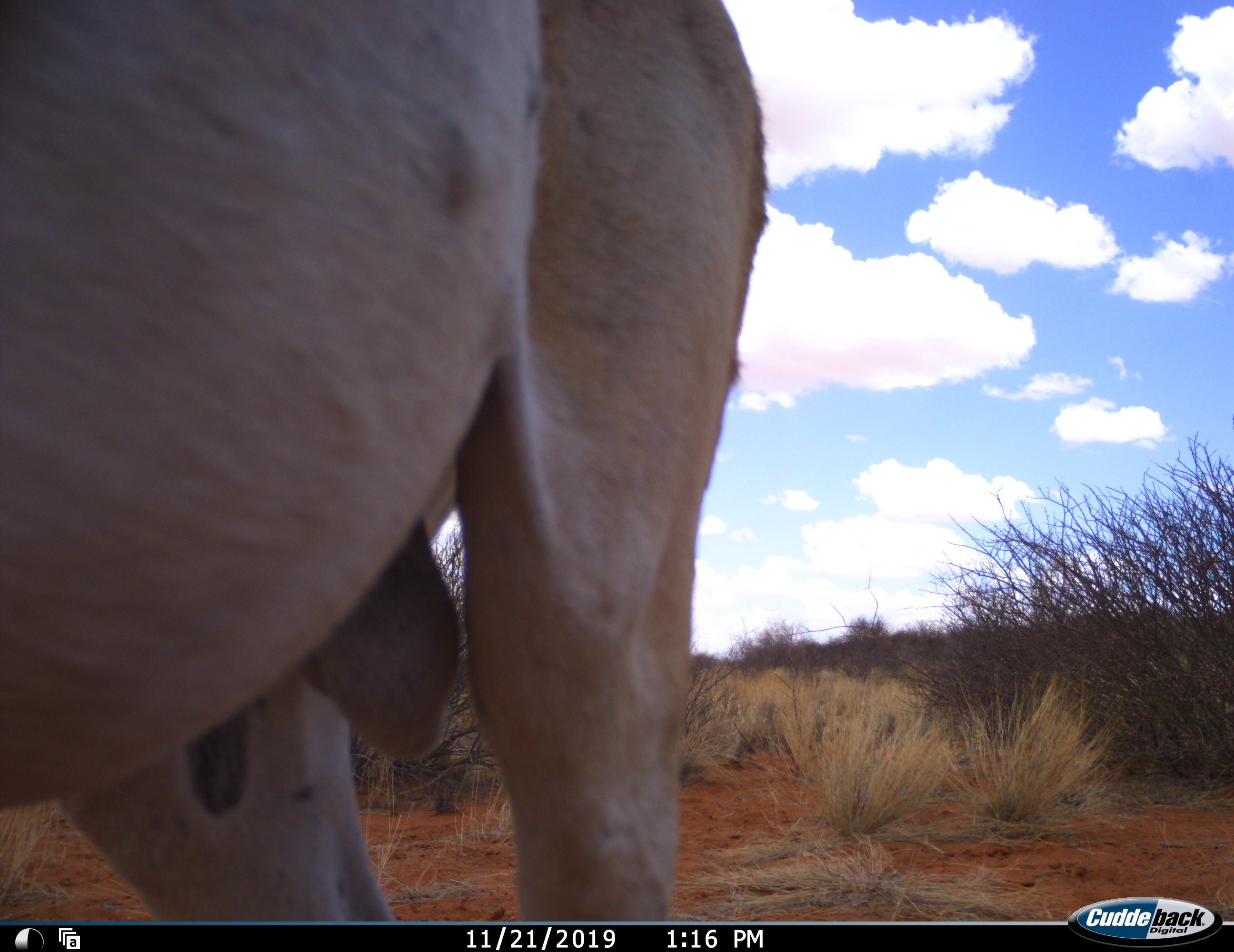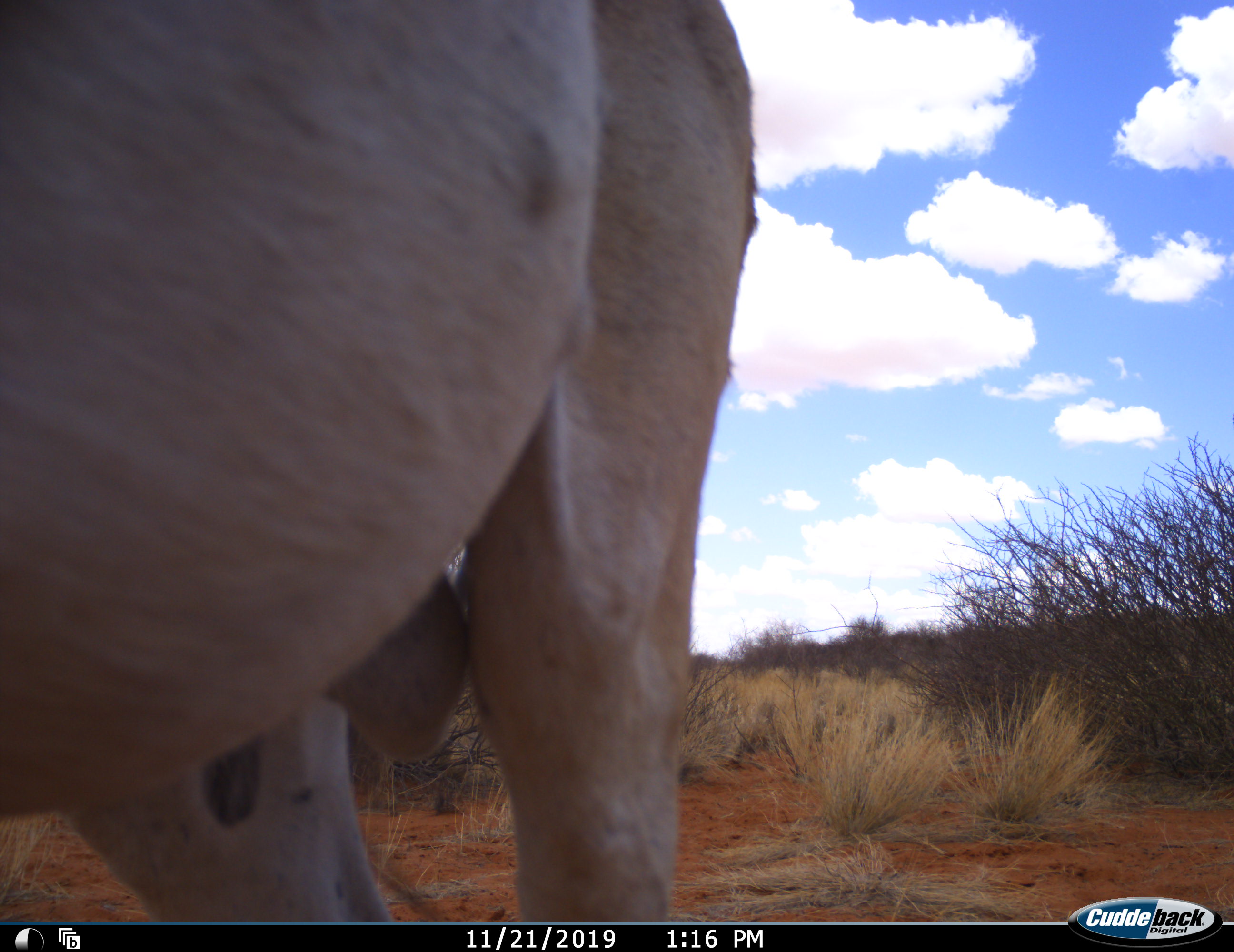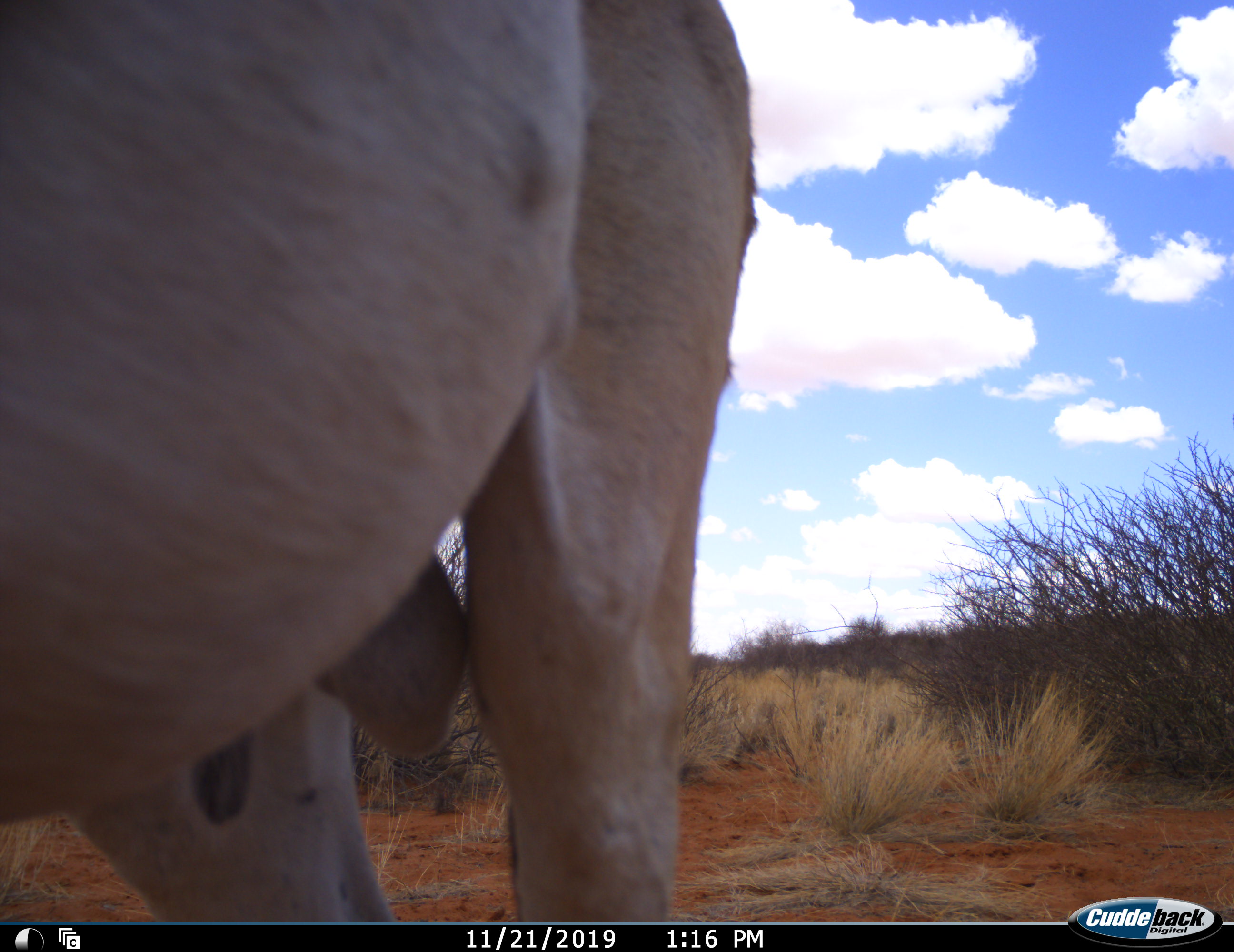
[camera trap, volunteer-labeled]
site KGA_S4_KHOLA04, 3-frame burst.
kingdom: Animalia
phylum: Chordata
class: Mammalia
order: Artiodactyla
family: Bovidae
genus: Antidorcas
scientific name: Antidorcas marsupialis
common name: springbok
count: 1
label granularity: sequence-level